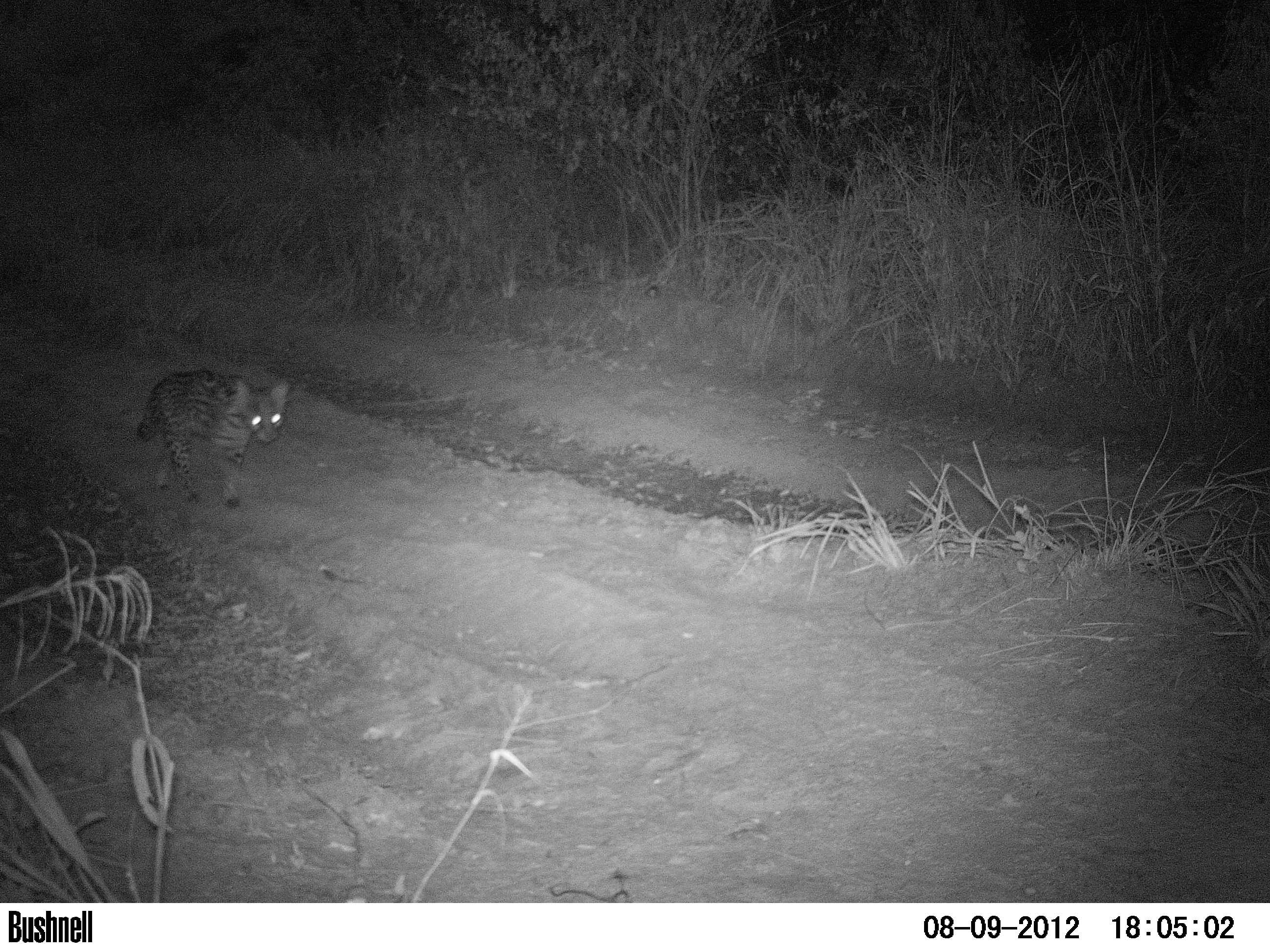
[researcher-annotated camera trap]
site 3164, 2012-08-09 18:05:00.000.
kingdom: Animalia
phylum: Chordata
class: Mammalia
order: Carnivora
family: Felidae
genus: Leopardus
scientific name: Leopardus pardalis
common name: ocelot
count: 1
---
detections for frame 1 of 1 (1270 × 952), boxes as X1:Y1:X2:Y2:
leopardus pardalis: 135:371:285:508